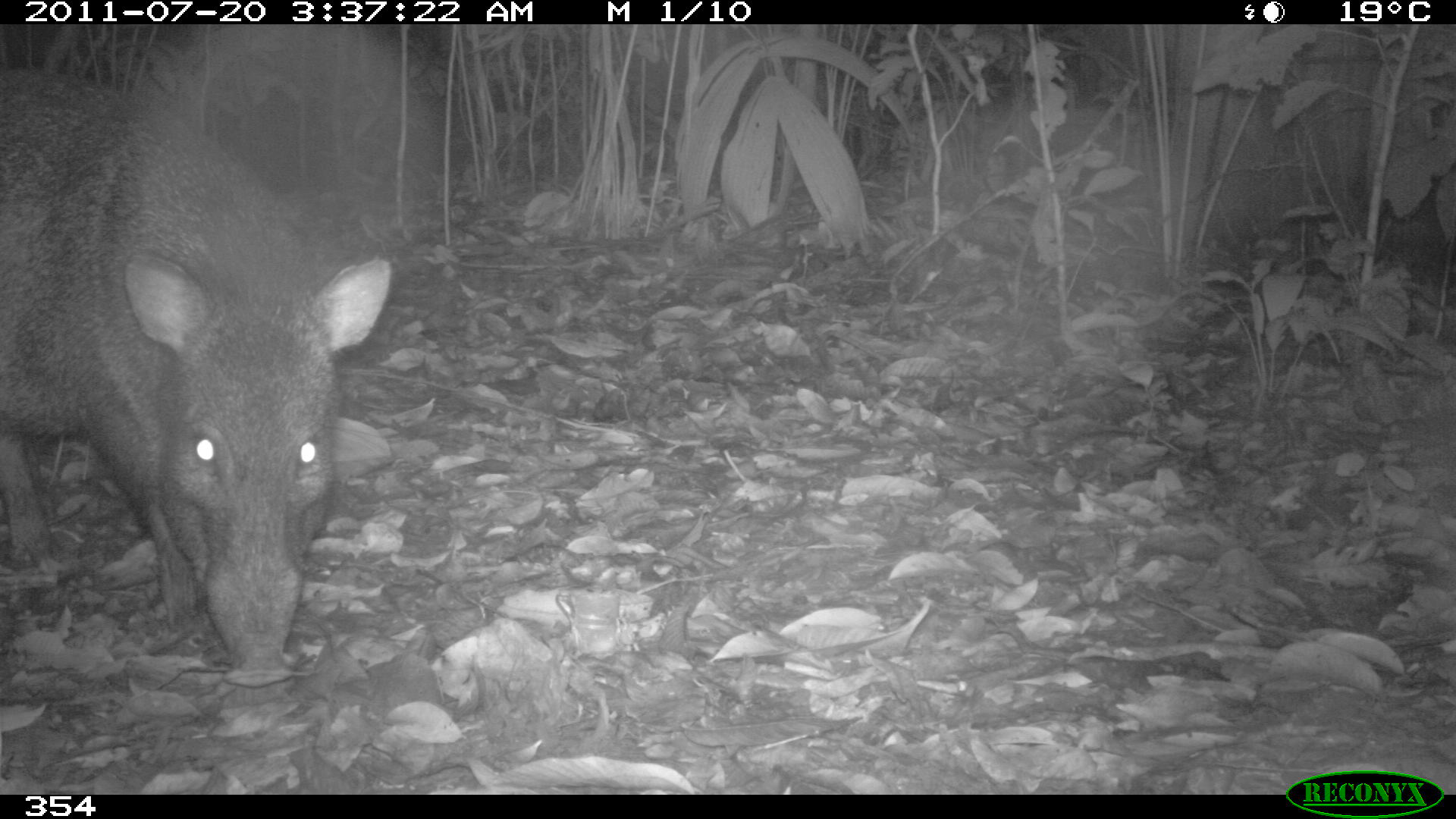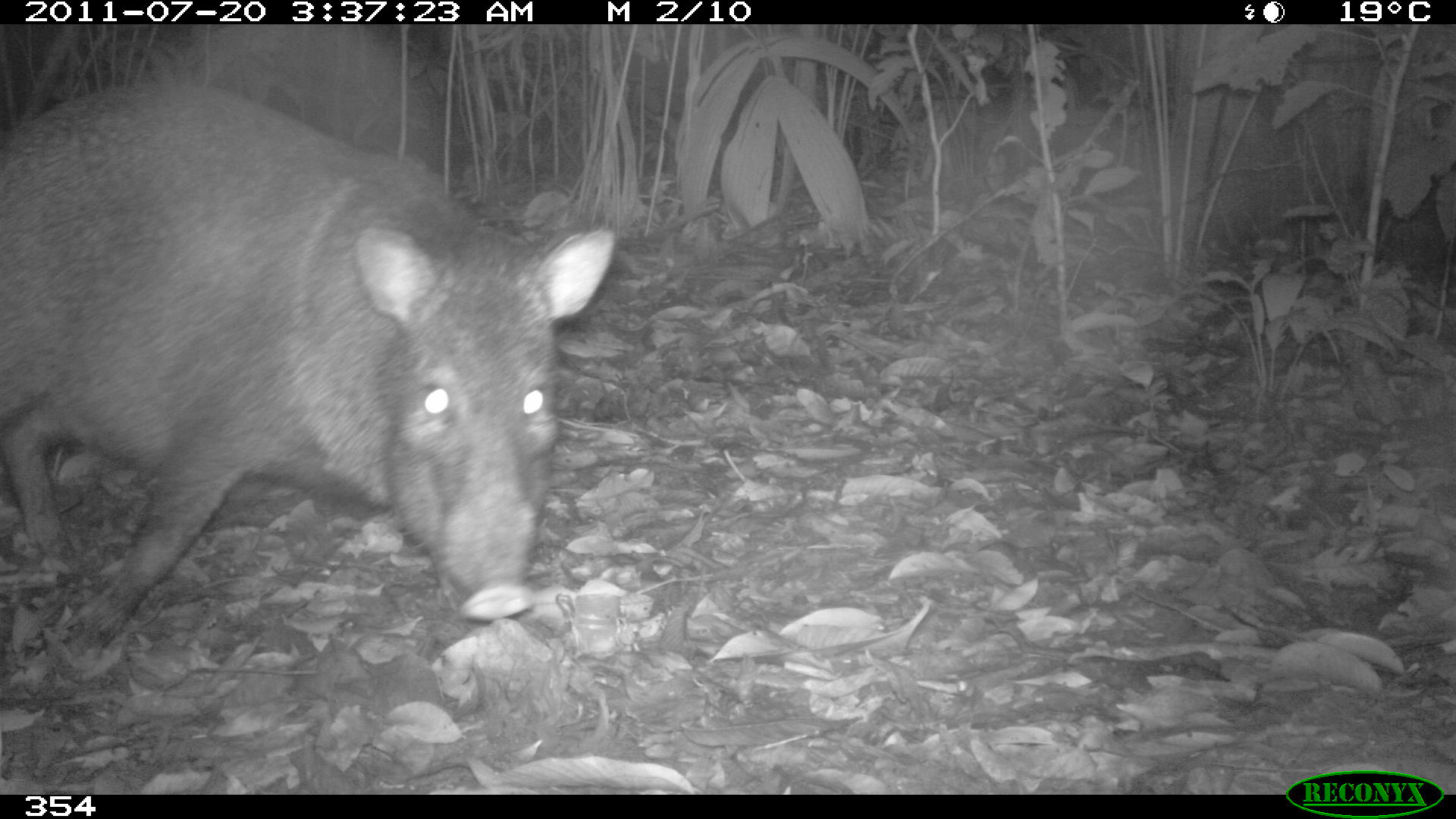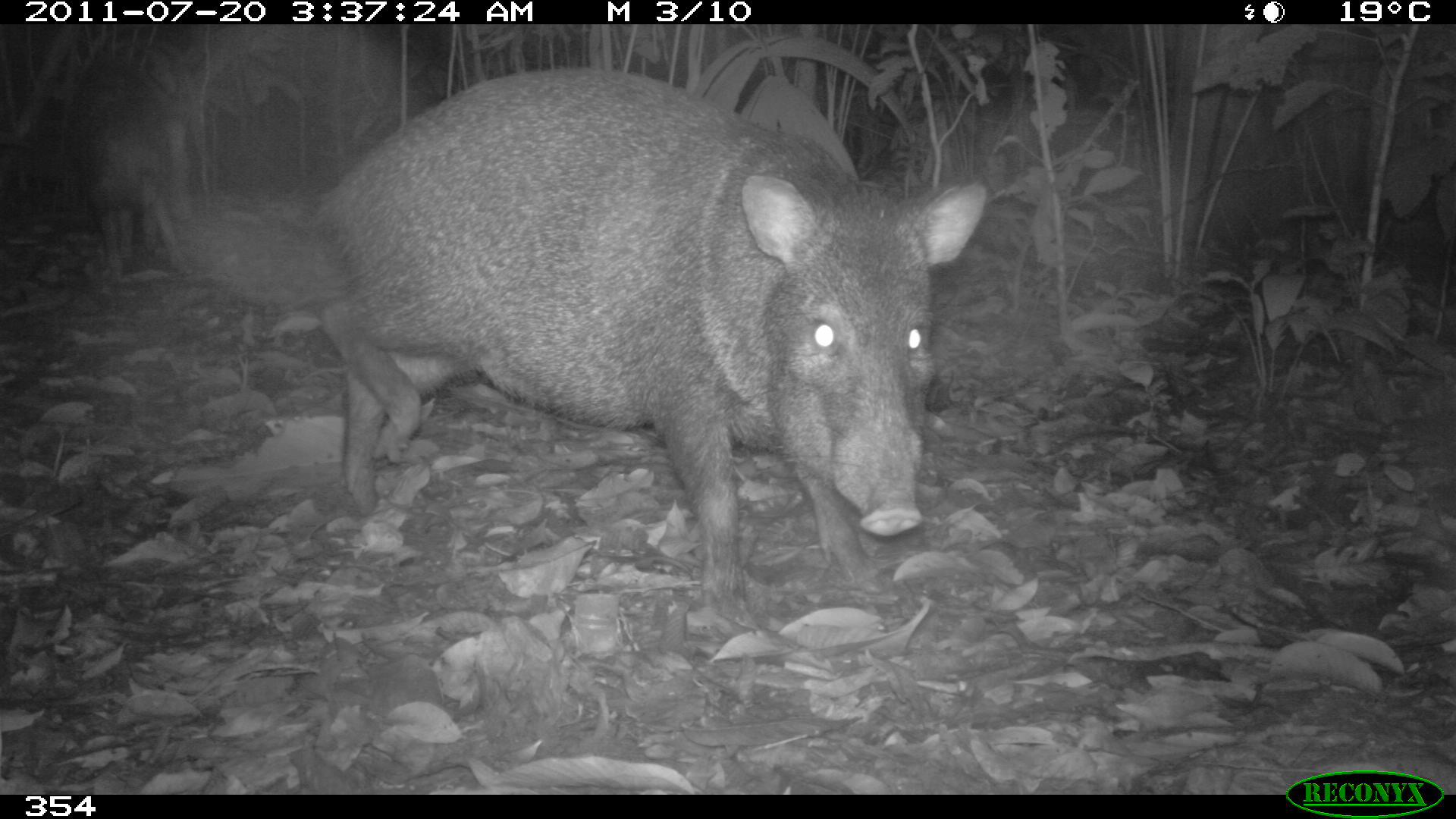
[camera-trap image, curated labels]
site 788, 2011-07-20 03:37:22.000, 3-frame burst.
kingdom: Animalia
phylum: Chordata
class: Mammalia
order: Artiodactyla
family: Tayassuidae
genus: Pecari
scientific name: Pecari tajacu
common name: collared peccary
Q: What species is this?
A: Pecari tajacu (collared peccary).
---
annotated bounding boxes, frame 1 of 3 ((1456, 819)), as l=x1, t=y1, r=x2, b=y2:
pecari tajacu: l=0, t=71, r=391, b=689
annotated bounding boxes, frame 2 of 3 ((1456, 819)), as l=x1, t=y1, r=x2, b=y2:
pecari tajacu: l=1, t=75, r=615, b=651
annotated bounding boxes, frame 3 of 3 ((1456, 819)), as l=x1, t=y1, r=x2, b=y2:
pecari tajacu: l=303, t=64, r=987, b=638; l=82, t=76, r=191, b=283